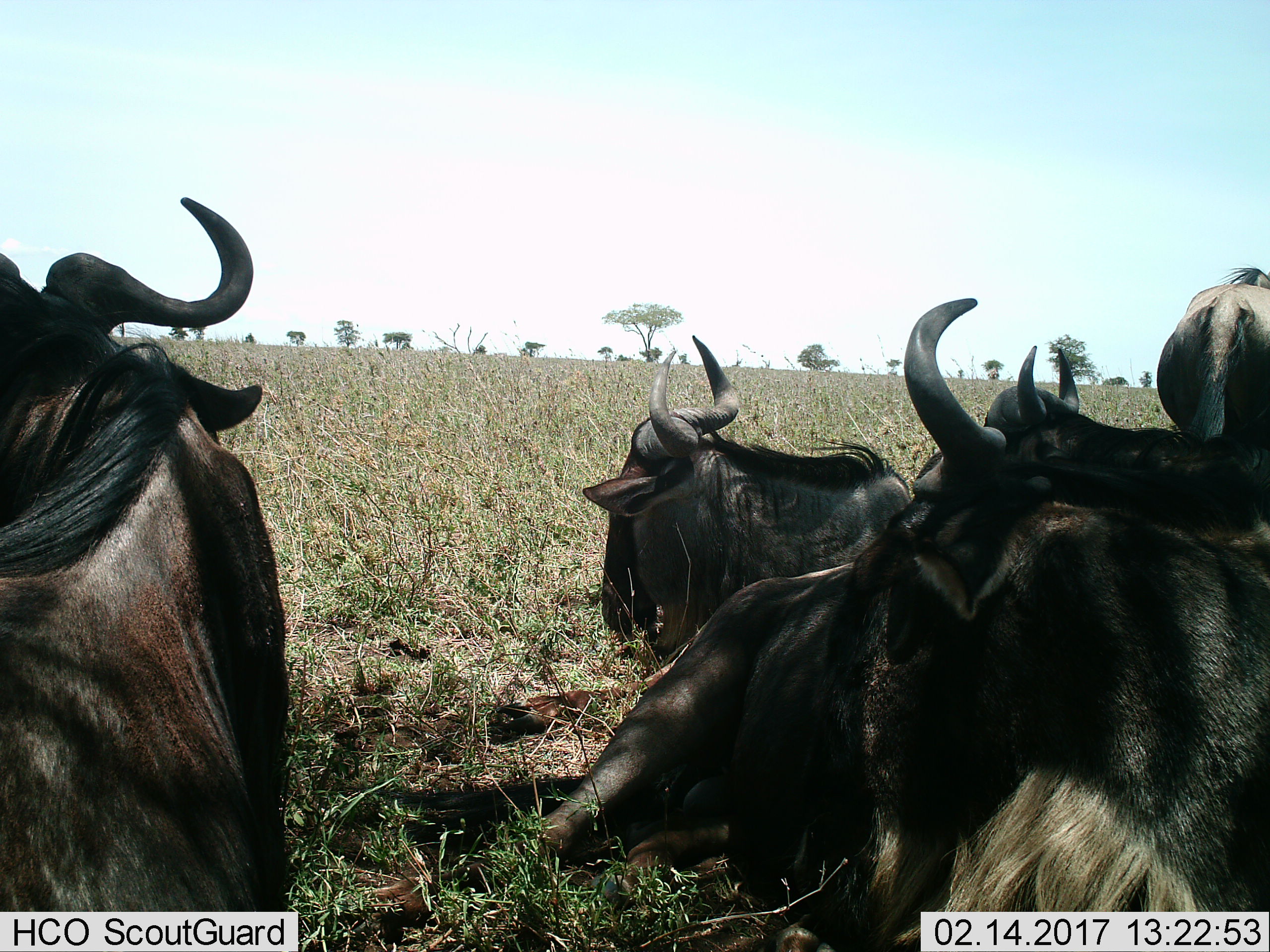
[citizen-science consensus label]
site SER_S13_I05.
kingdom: Animalia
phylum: Chordata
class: Mammalia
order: Artiodactyla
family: Bovidae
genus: Connochaetes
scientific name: Connochaetes taurinus taurinus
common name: blue wildebeest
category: wildebeestblue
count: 5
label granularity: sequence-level